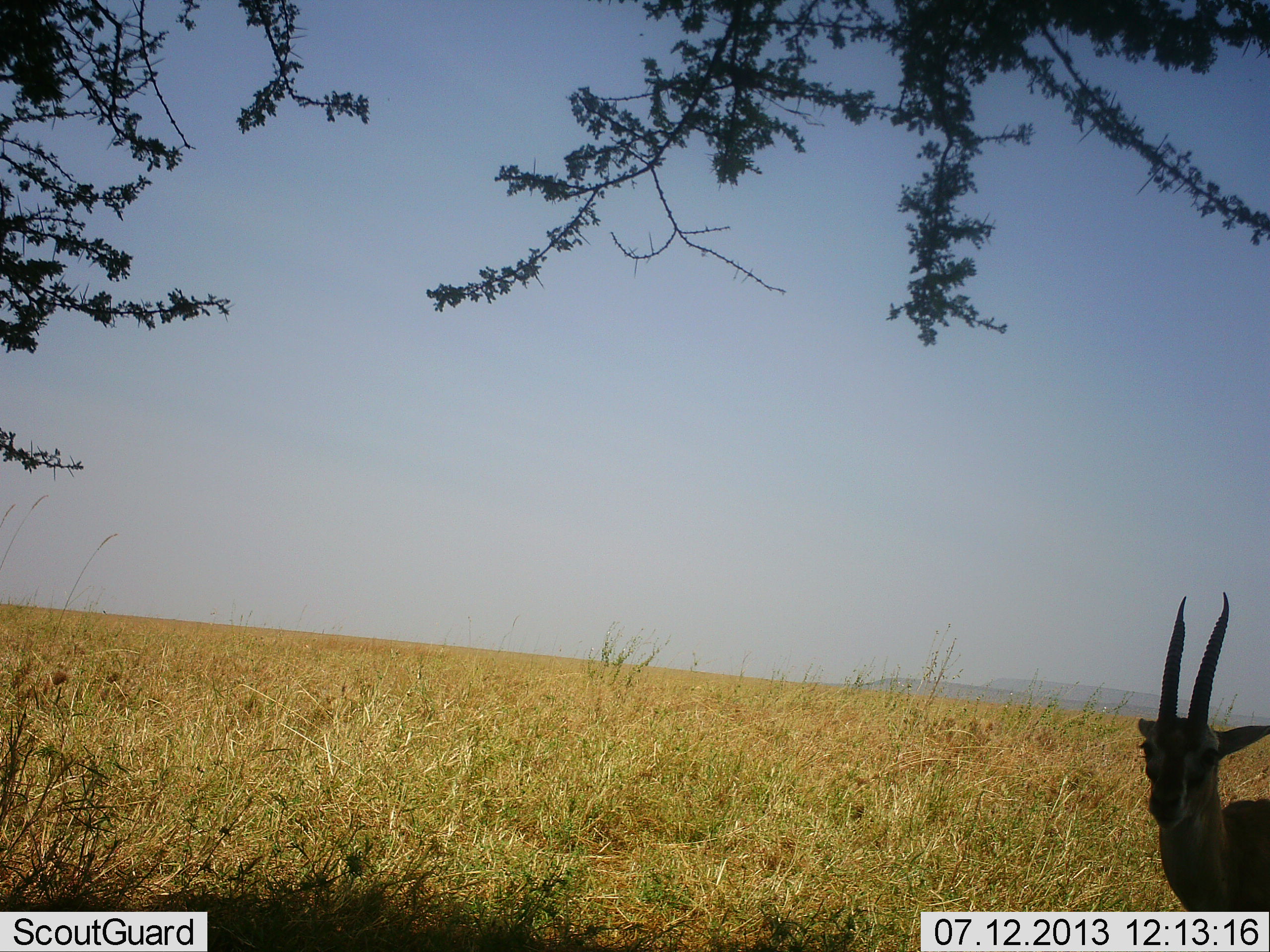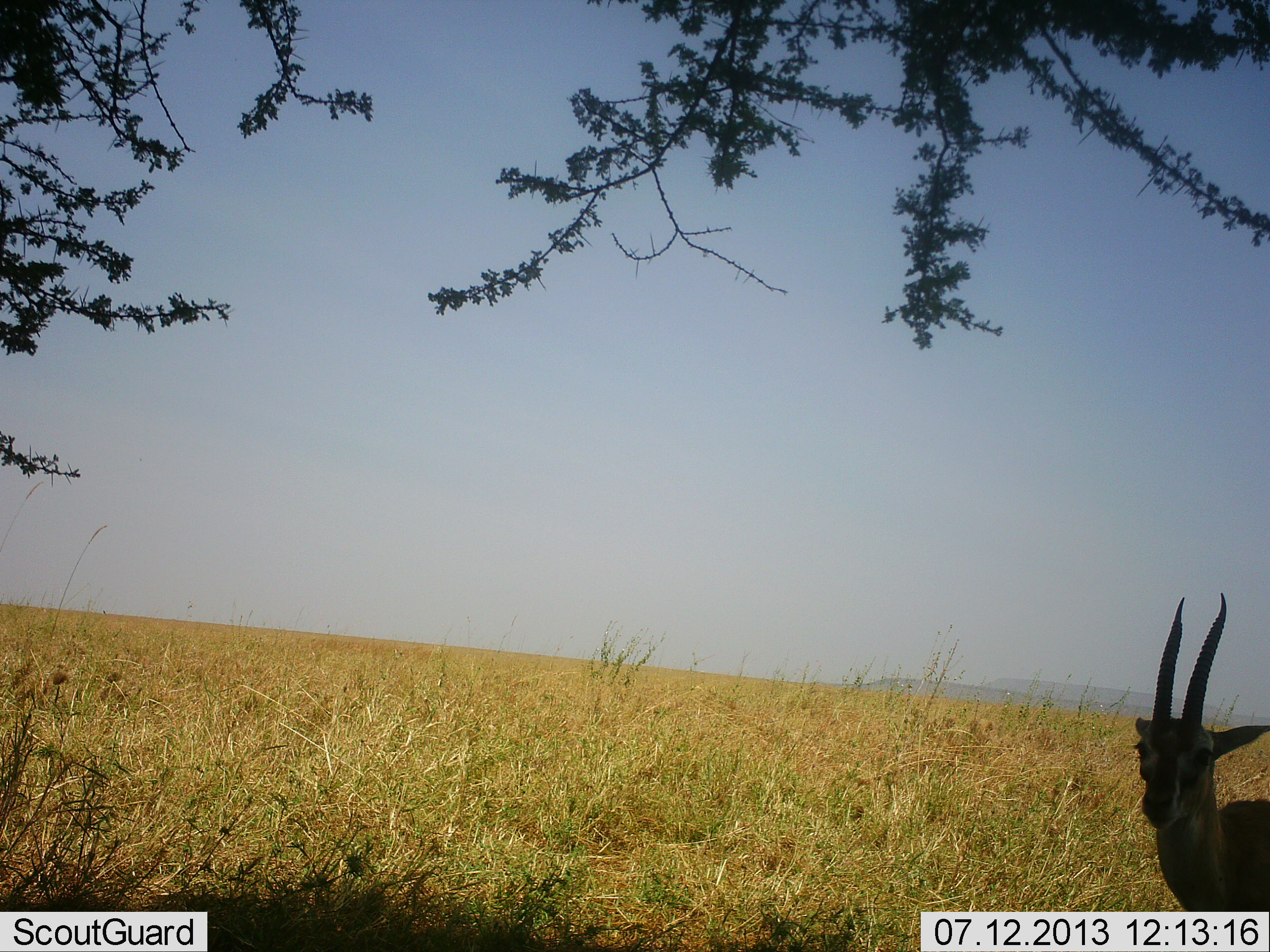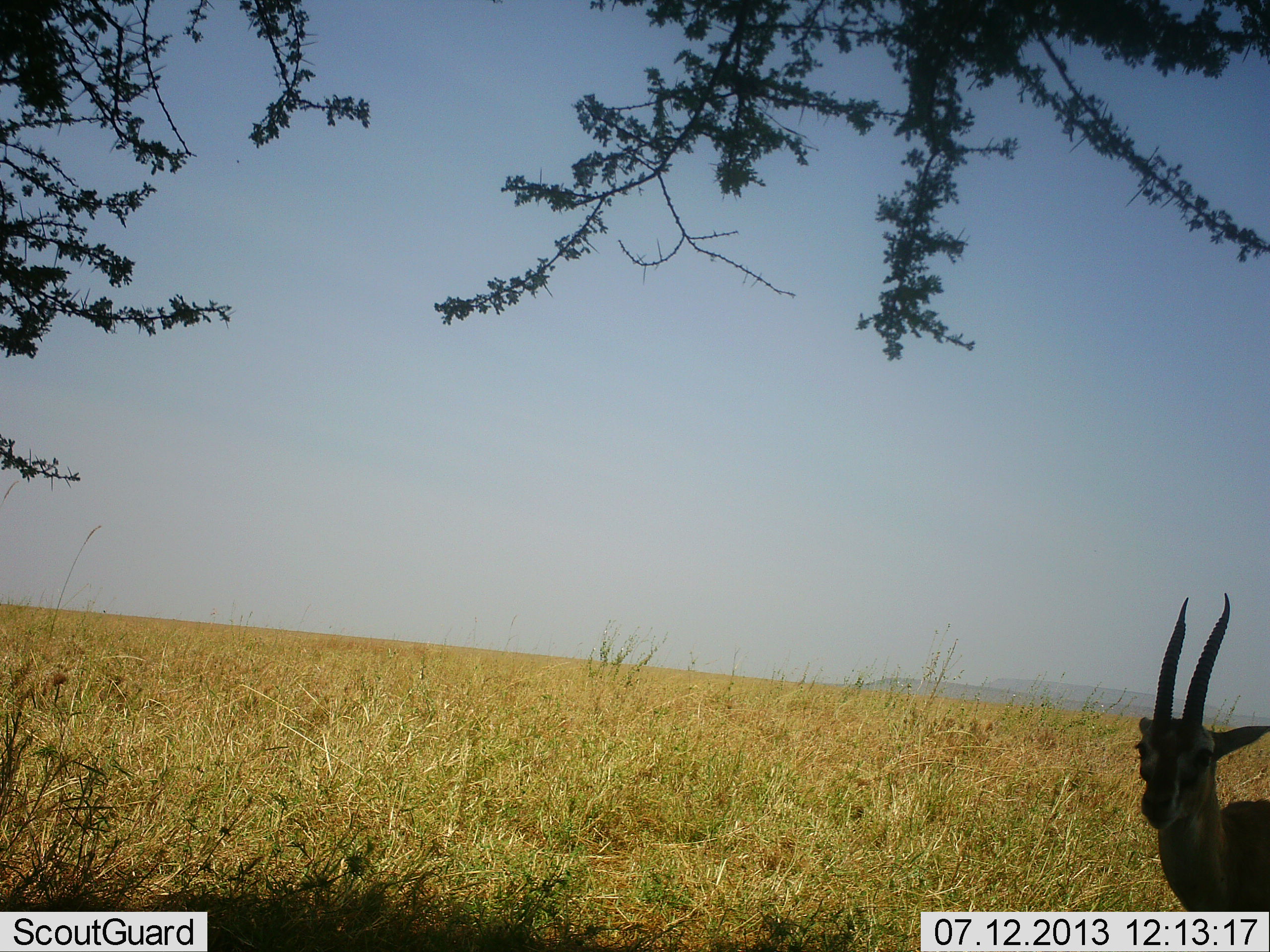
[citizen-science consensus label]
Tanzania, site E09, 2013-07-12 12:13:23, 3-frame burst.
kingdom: Animalia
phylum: Chordata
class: Mammalia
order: Artiodactyla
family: Bovidae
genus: Eudorcas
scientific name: Eudorcas thomsonii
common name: thomson's gazelle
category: gazellethomsons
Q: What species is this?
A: Gazellethomsons (thomson's gazelle) (Eudorcas thomsonii).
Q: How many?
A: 1.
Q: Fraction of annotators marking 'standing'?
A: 93%.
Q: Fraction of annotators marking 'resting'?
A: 7%.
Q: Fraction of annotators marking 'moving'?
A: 0%.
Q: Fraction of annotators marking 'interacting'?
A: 0%.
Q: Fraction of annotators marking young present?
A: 0%.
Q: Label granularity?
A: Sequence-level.